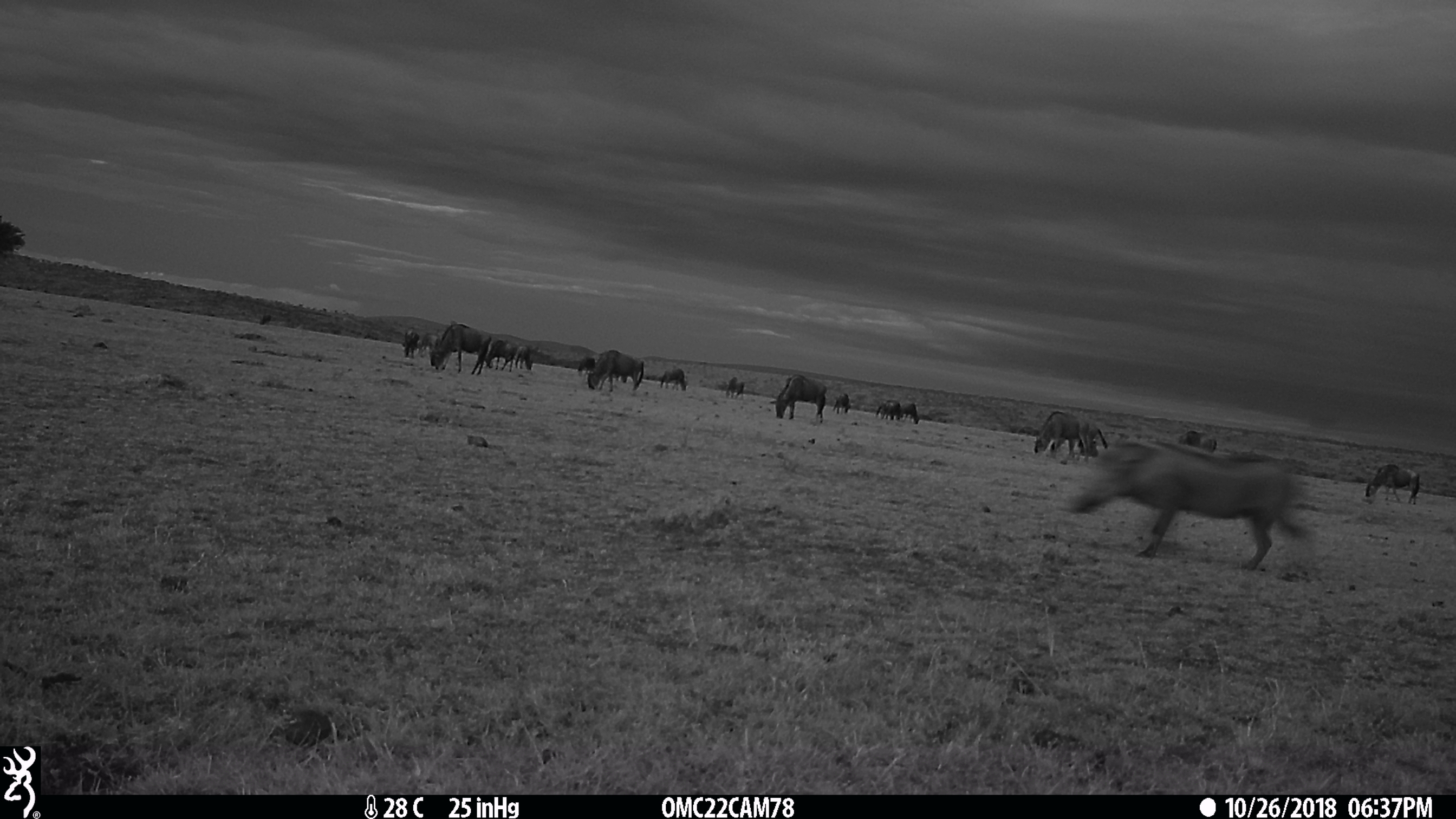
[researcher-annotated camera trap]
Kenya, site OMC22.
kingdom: Animalia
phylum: Chordata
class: Mammalia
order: Artiodactyla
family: Bovidae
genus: Connochaetes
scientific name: Connochaetes taurinus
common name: blue wildebeest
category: wildebeest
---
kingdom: Animalia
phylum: Chordata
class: Mammalia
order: Artiodactyla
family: Suidae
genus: Phacochoerus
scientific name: Phacochoerus africanus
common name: common warthog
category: warthog